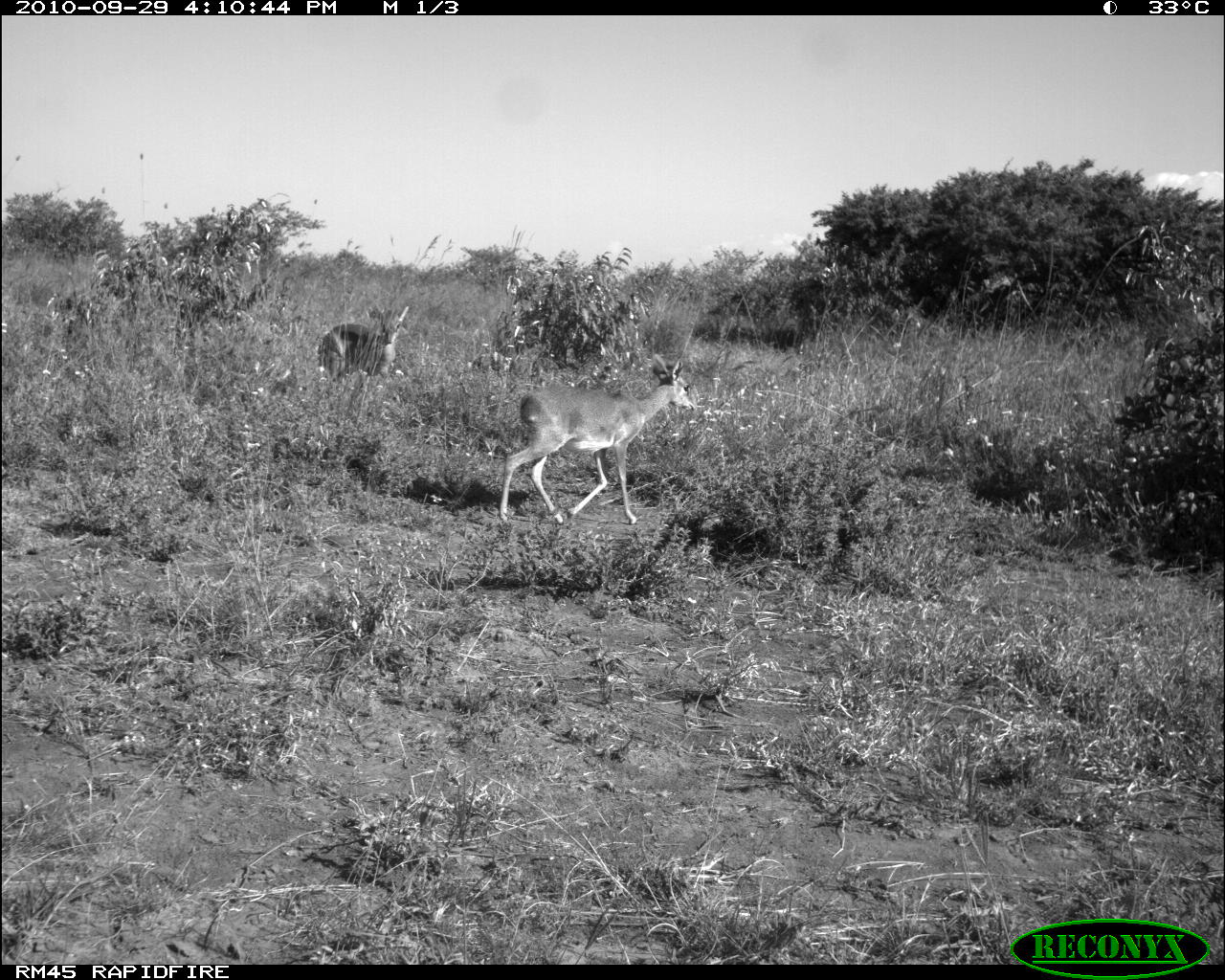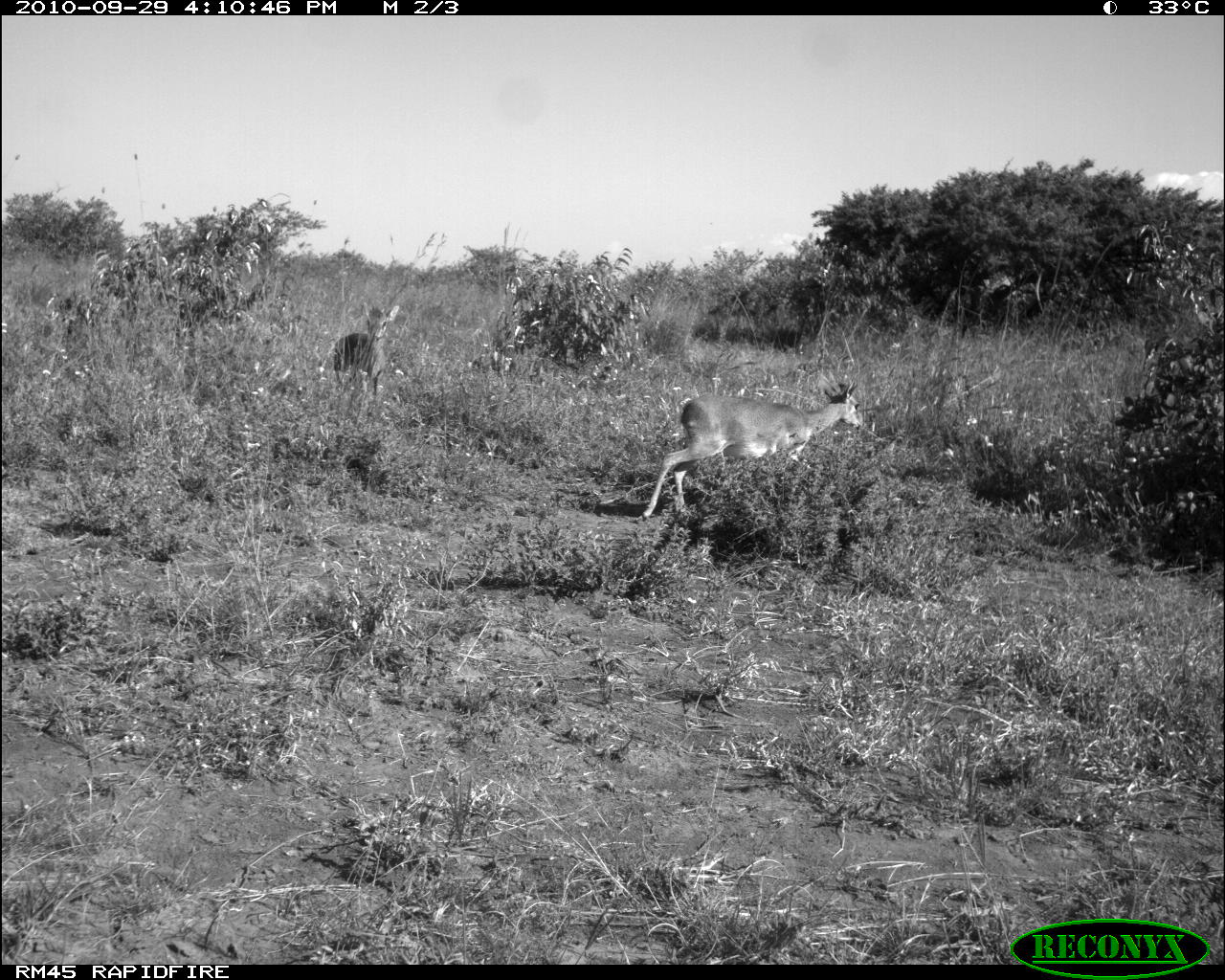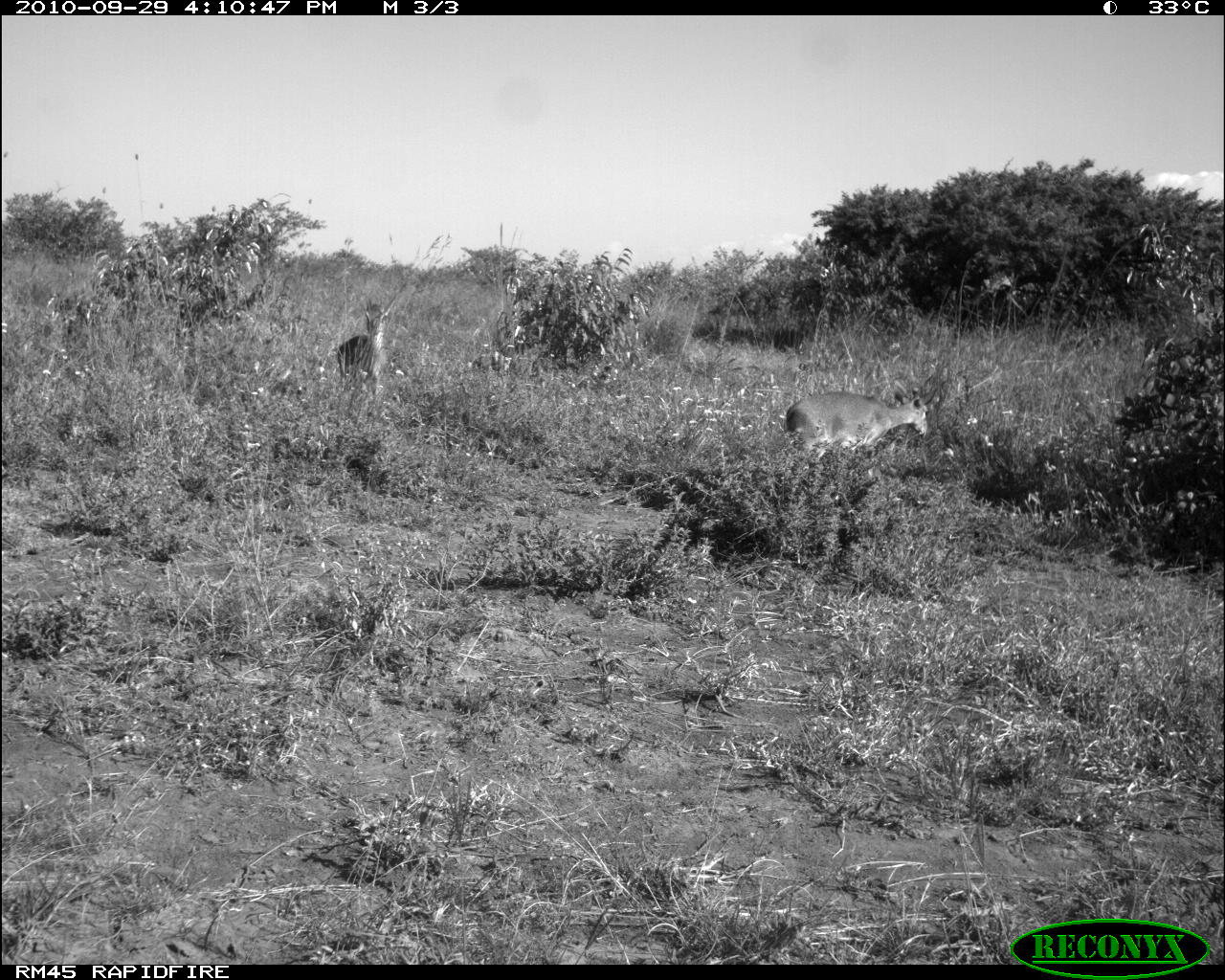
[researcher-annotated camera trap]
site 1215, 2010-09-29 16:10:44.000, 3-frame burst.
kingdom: Animalia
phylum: Chordata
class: Mammalia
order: Artiodactyla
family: Bovidae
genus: Madoqua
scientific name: Madoqua guentheri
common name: günther's dik-dik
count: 2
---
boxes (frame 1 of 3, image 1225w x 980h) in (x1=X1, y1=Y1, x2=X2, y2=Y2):
madoqua guentheri: (x1=499, y1=353, x2=697, y2=523); (x1=317, y1=304, x2=411, y2=378)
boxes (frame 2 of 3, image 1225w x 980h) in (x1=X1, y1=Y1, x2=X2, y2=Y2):
madoqua guentheri: (x1=639, y1=375, x2=861, y2=521); (x1=333, y1=301, x2=397, y2=395)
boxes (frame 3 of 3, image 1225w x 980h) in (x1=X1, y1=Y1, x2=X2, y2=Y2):
madoqua guentheri: (x1=786, y1=377, x2=937, y2=456); (x1=338, y1=295, x2=395, y2=385)